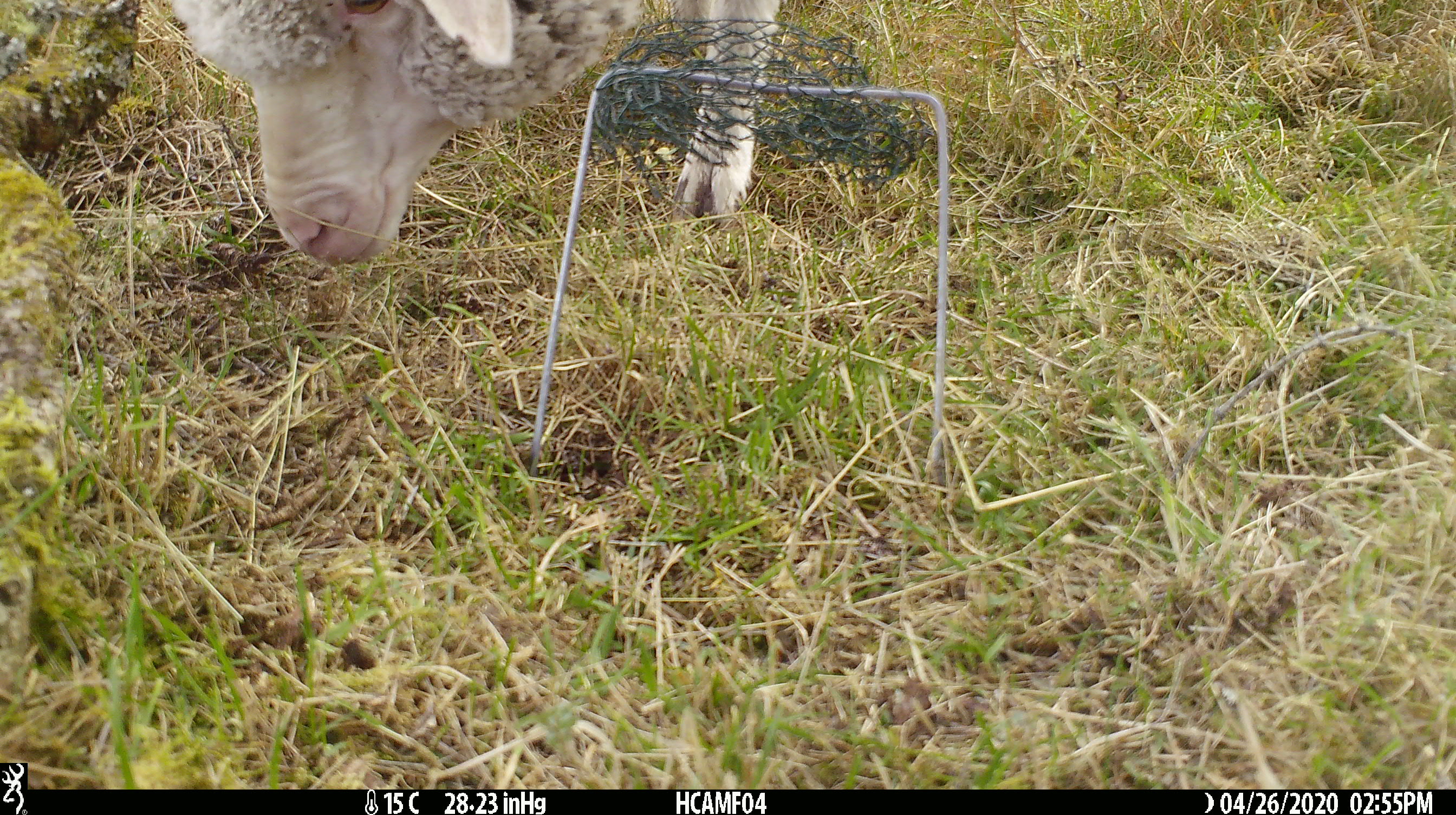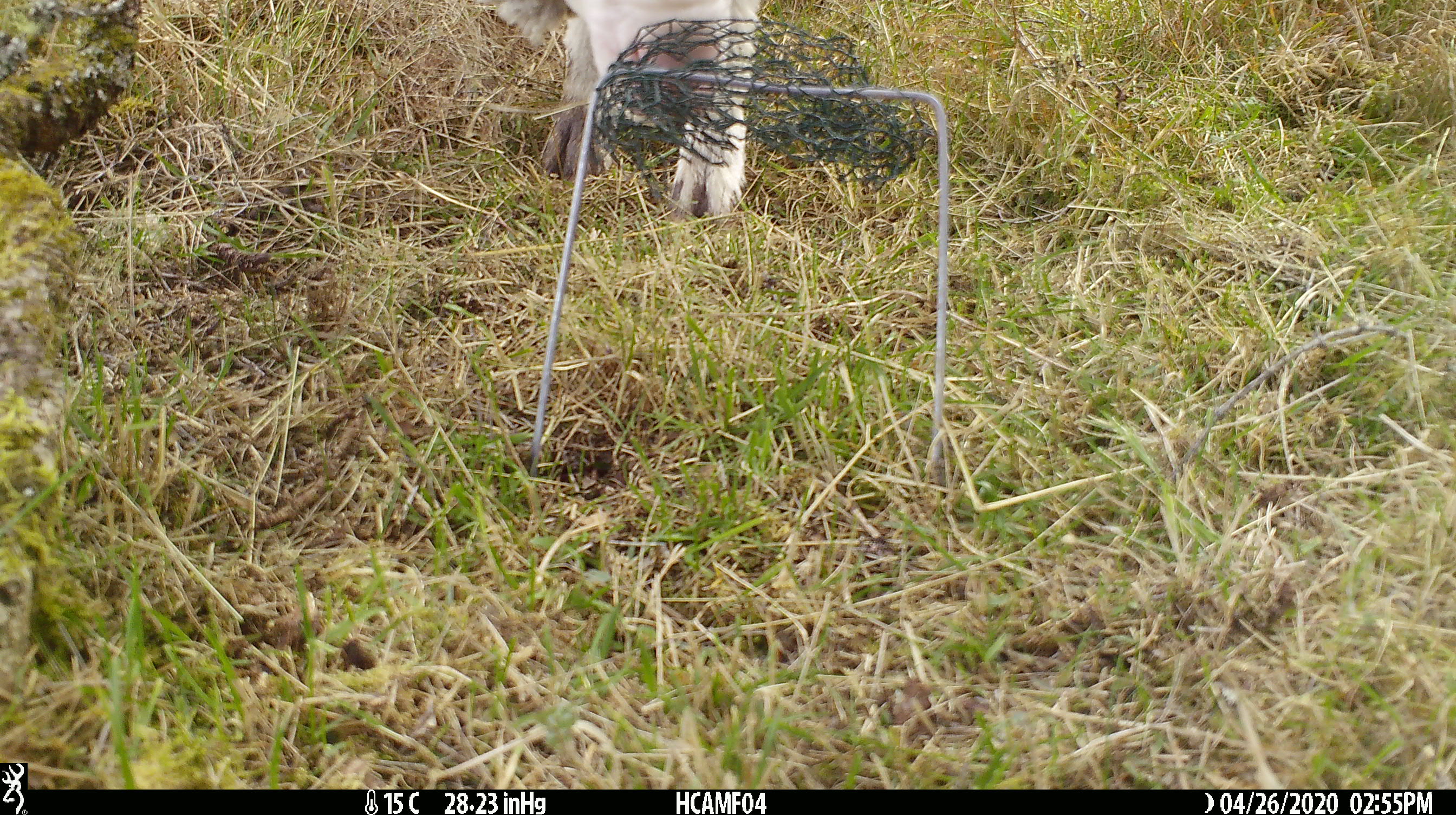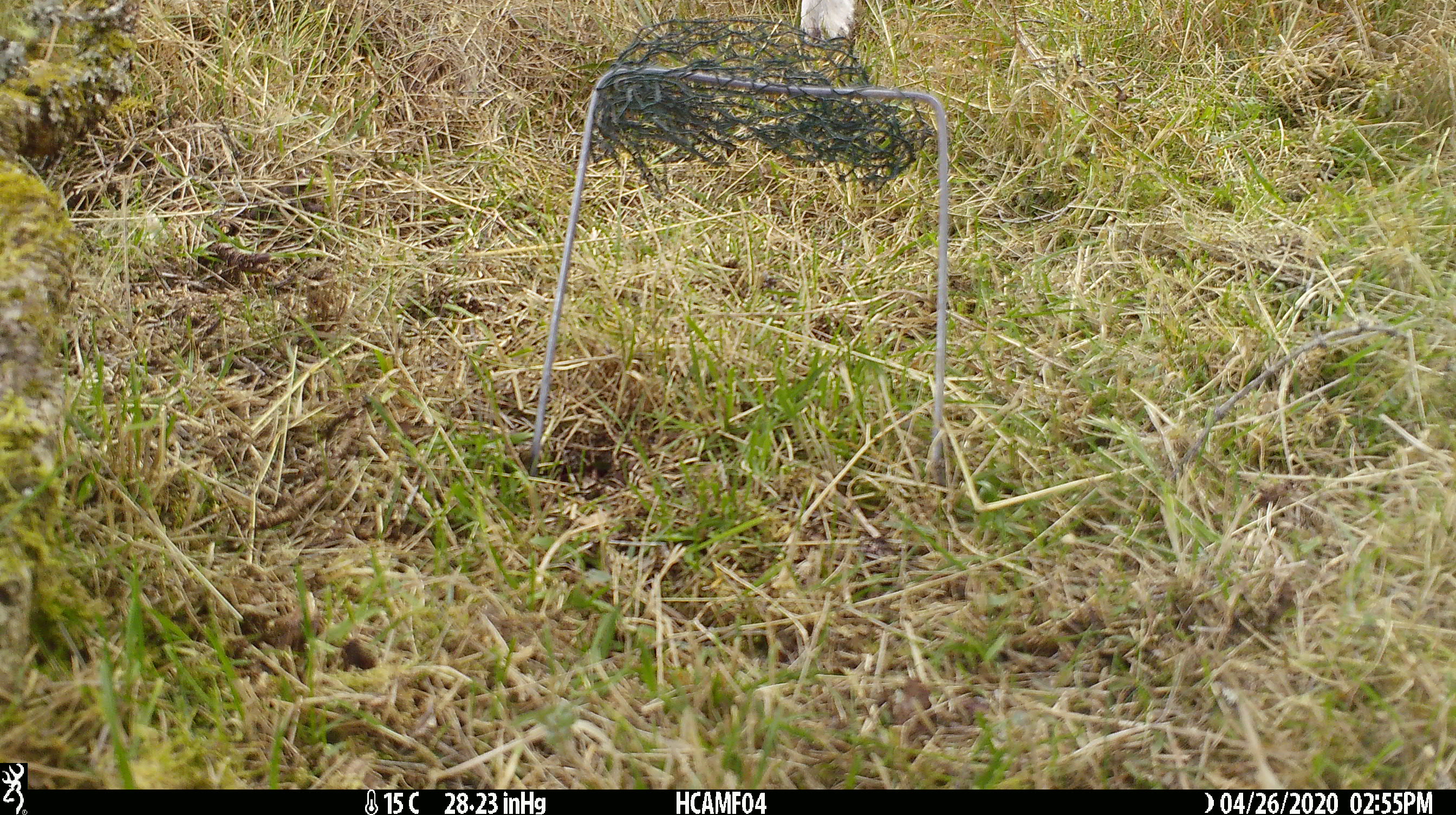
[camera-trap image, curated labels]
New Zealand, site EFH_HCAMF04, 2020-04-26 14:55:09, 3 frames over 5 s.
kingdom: Animalia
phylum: Chordata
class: Mammalia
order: Artiodactyla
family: Bovidae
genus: Ovis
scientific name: Ovis aries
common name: domestic sheep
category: sheep